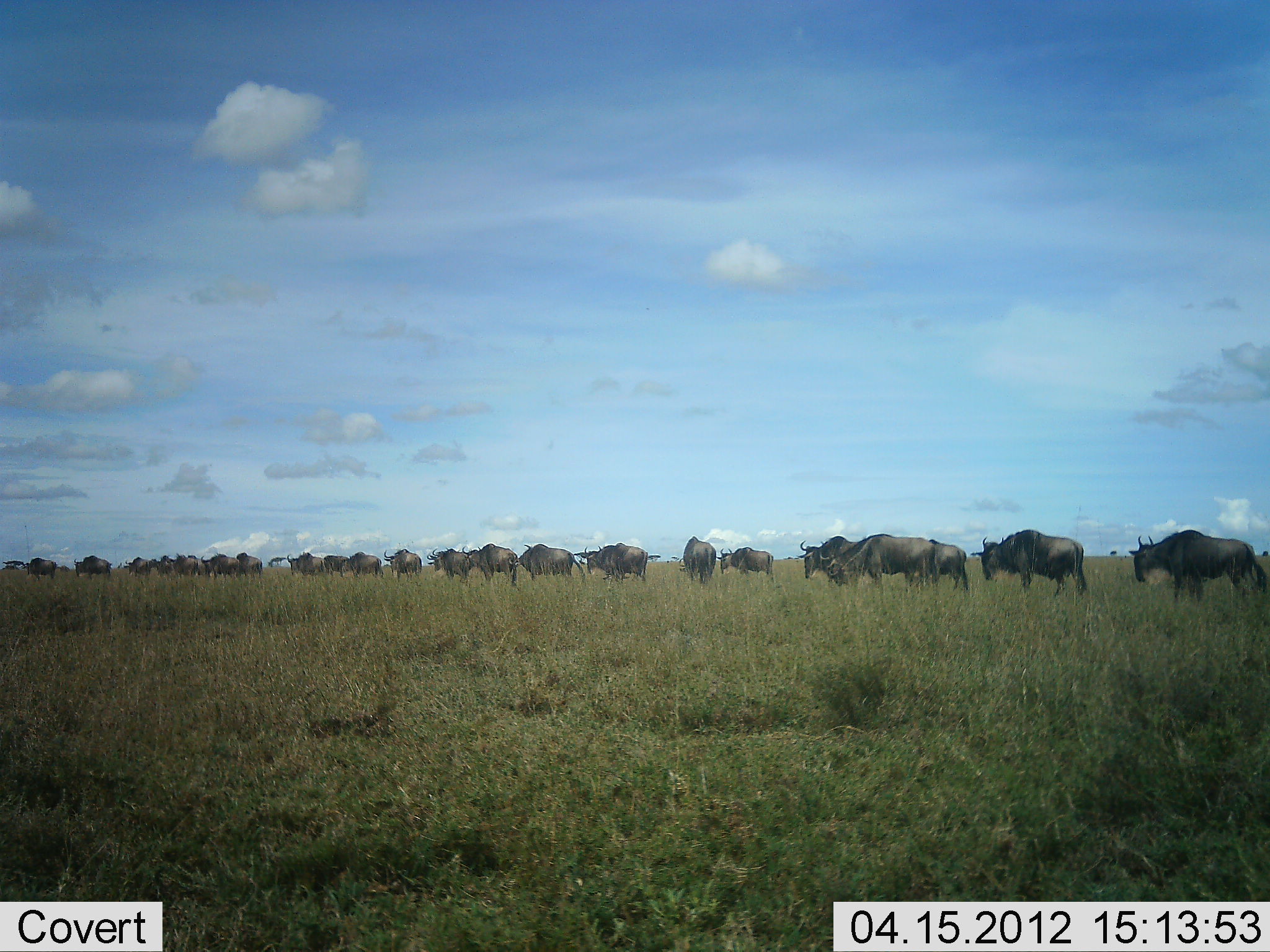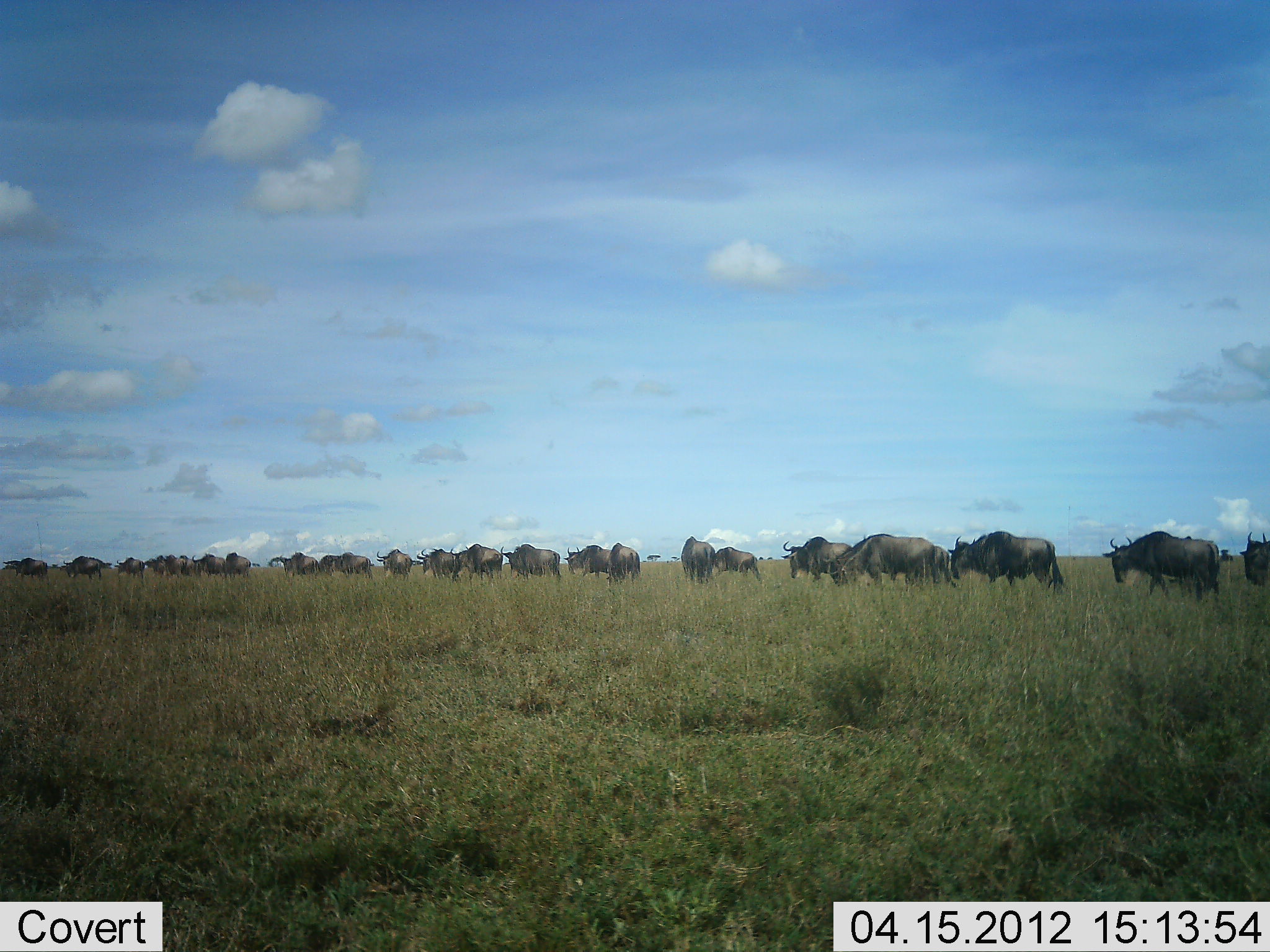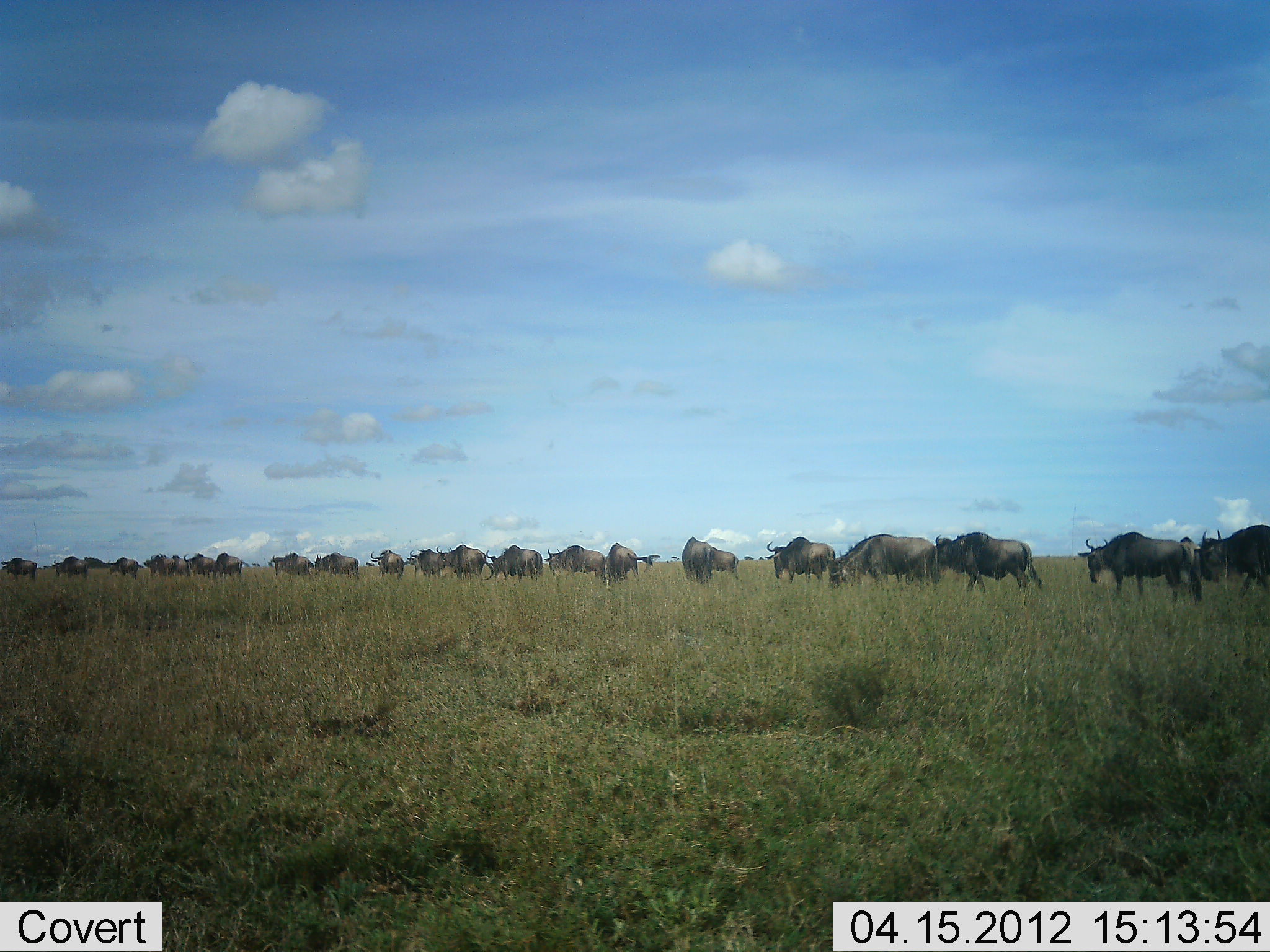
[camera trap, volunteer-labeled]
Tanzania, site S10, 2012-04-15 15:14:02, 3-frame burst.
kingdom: Animalia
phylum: Chordata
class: Mammalia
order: Artiodactyla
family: Bovidae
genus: Connochaetes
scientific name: Connochaetes taurinus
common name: blue wildebeest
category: wildebeest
Wildebeest (blue wildebeest) (Connochaetes taurinus), count 11-50. Behavior (volunteer vote fractions): standing 12%, resting 0%, moving 96%, interacting 4%. Young present (vote fraction): 8%. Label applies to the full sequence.